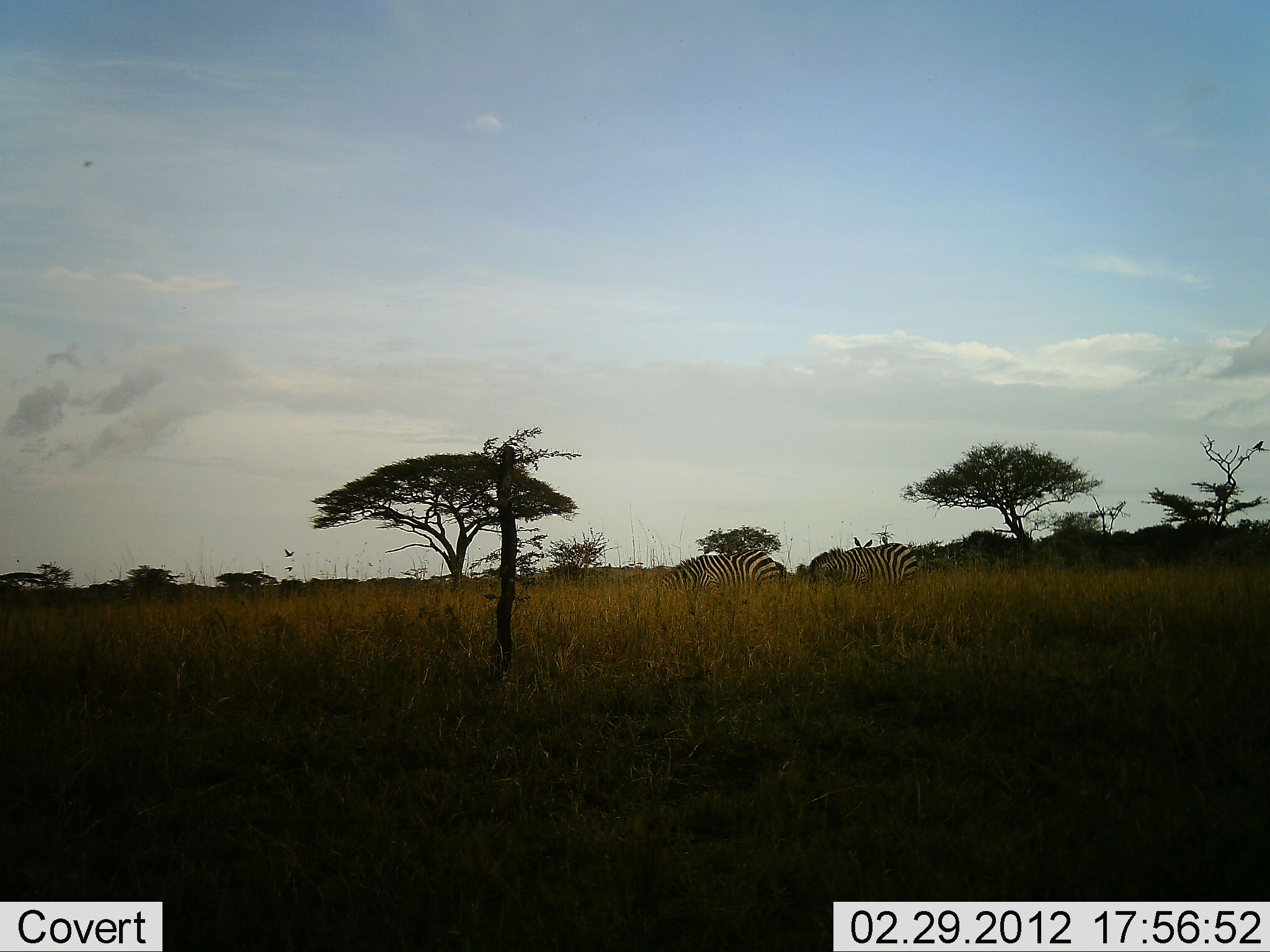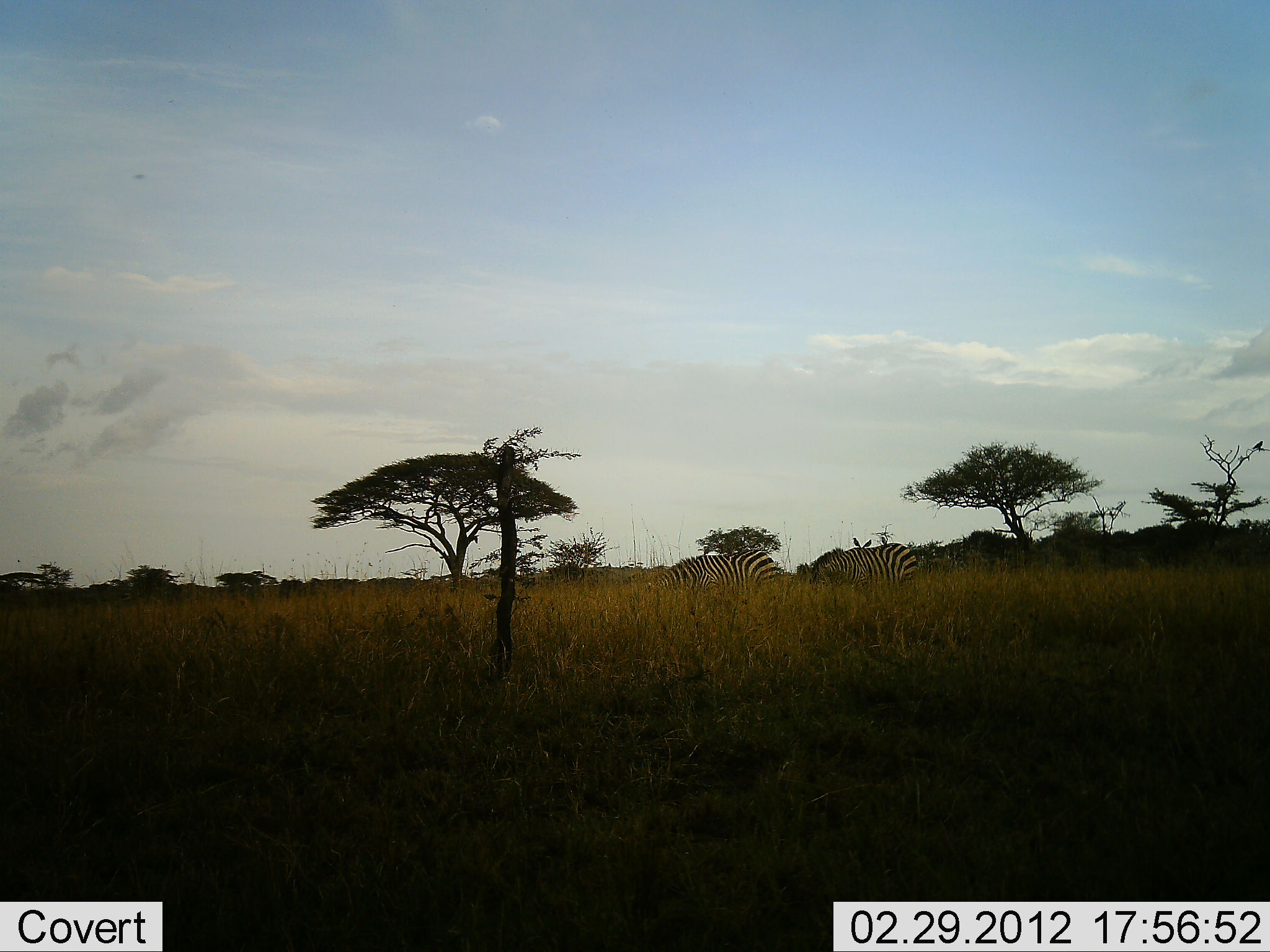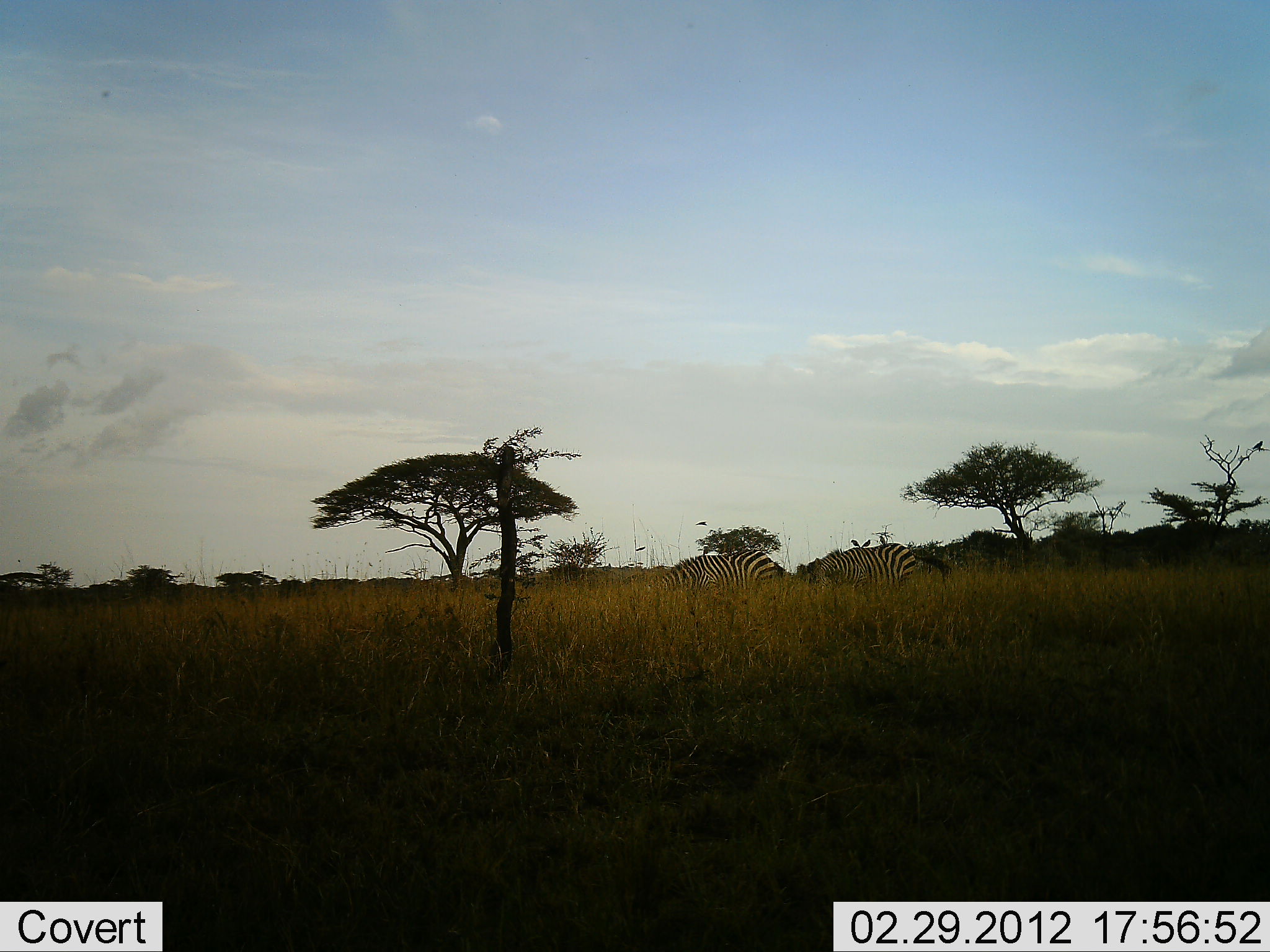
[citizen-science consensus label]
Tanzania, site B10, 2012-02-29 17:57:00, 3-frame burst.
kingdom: Animalia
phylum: Chordata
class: Mammalia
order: Perissodactyla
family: Equidae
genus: Equus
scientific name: Equus quagga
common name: plains zebra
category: zebra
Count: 2.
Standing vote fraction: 20%.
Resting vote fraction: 0%.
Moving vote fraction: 0%.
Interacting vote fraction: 5%.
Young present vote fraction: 0%.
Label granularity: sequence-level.